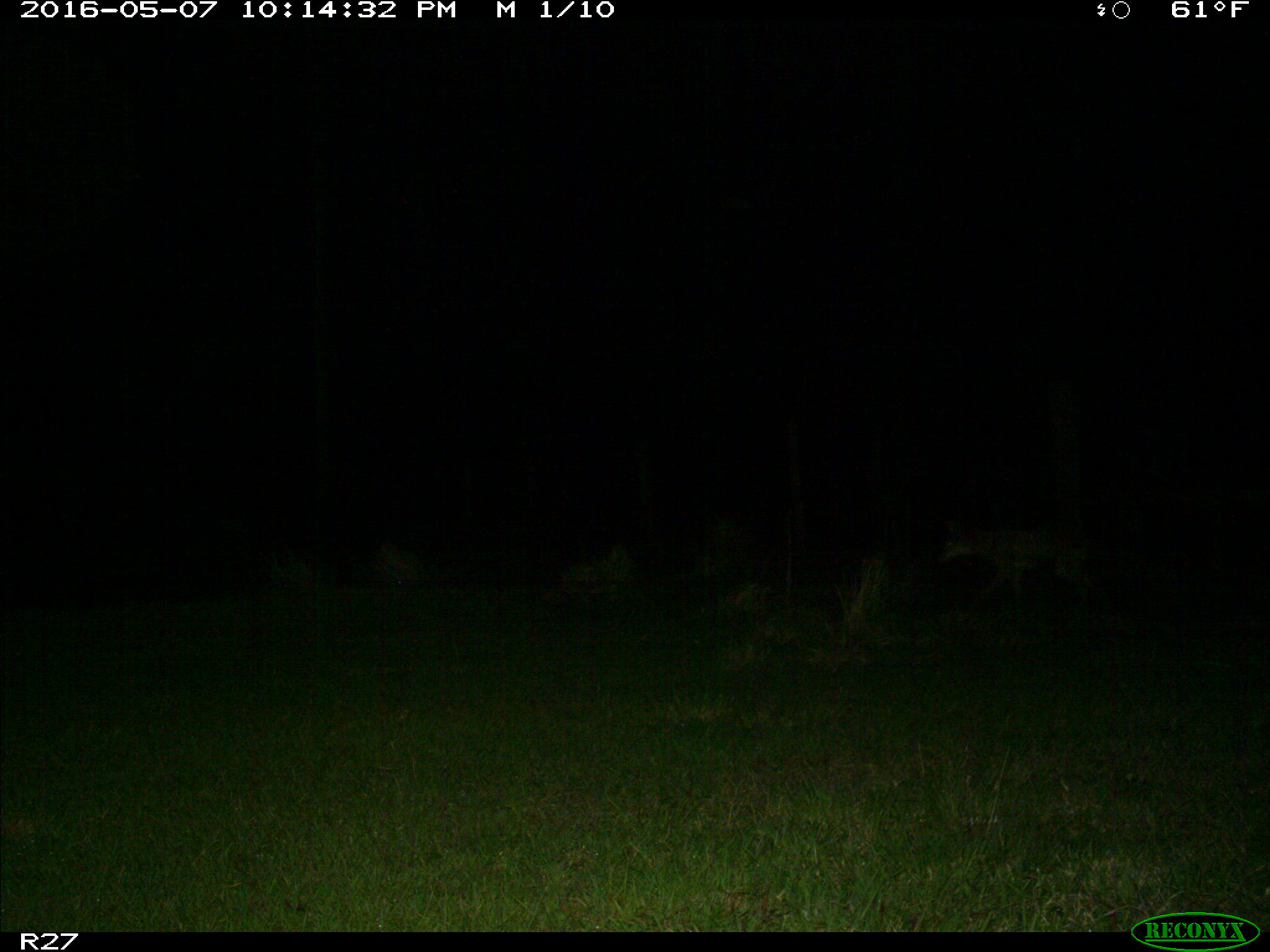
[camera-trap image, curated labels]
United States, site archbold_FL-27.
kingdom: Animalia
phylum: Chordata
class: Mammalia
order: Carnivora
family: Canidae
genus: Canis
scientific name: Canis latrans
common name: coyote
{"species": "Canis latrans (coyote)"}